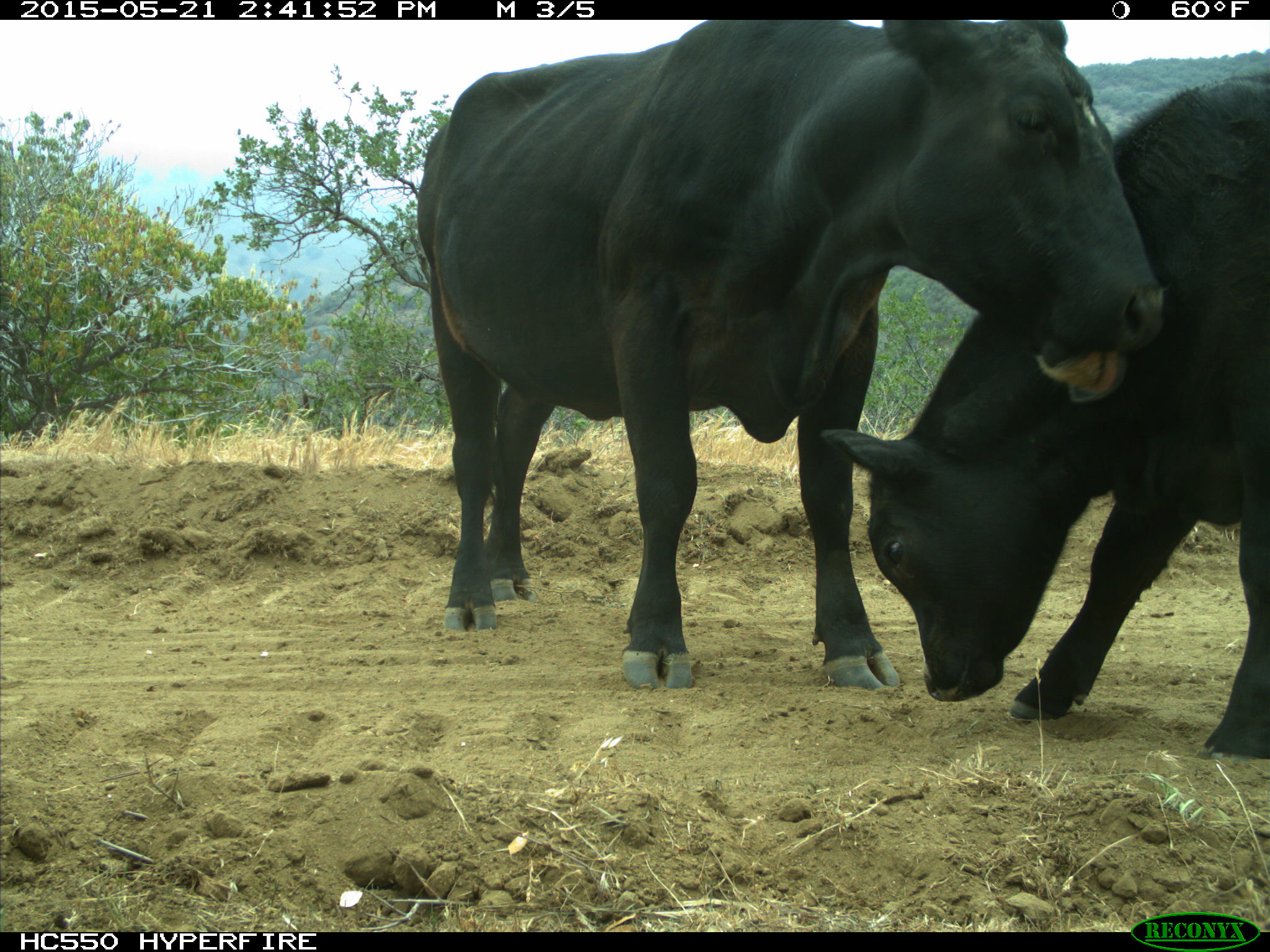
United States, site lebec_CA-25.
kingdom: Animalia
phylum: Chordata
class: Mammalia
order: Artiodactyla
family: Bovidae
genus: Bos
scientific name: Bos taurus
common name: domestic cow